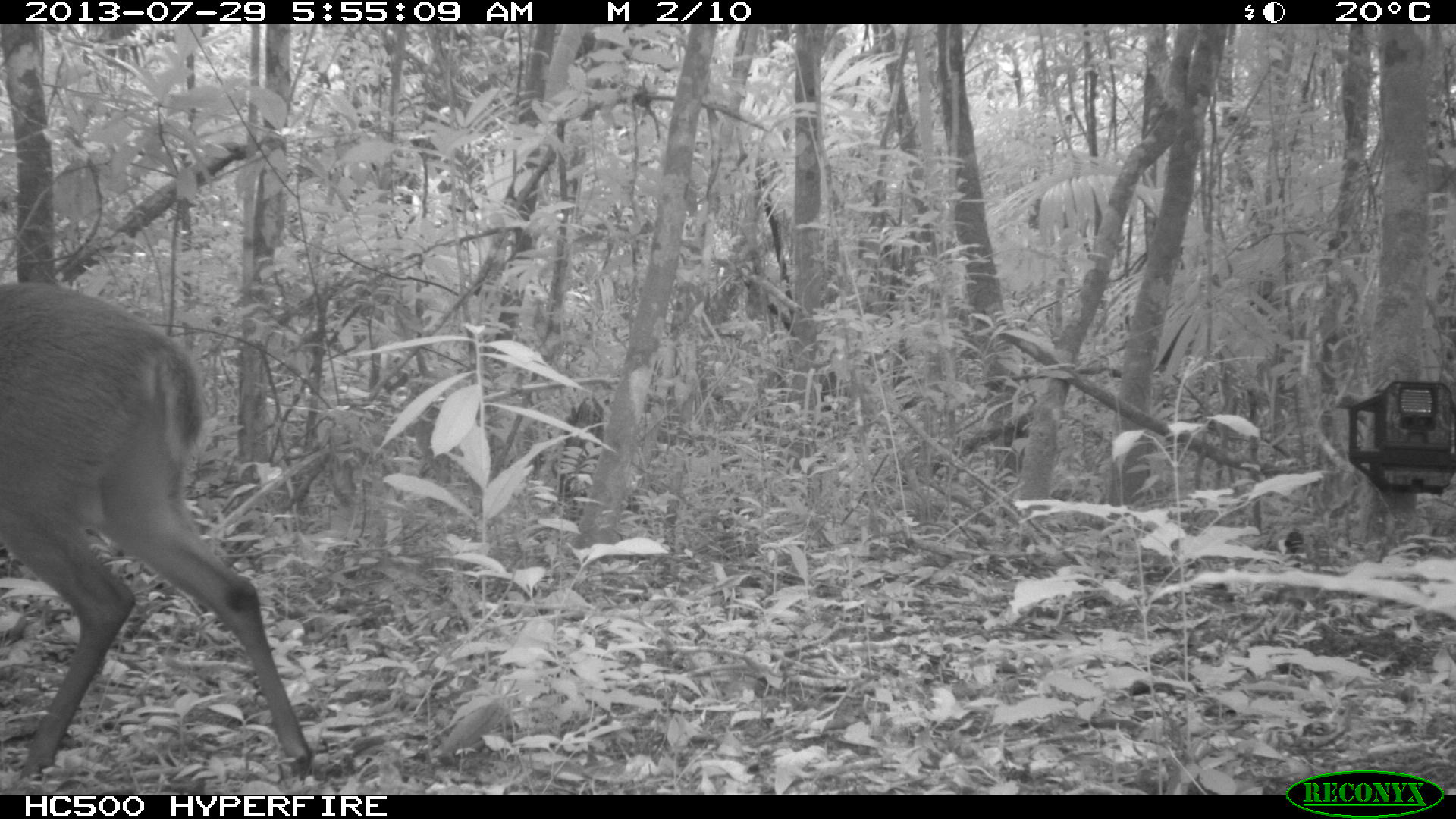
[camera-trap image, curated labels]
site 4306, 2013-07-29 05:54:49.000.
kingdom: Animalia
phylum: Chordata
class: Mammalia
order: Artiodactyla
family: Cervidae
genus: Mazama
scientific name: Mazama temama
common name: central american red brocket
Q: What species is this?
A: Mazama temama (central american red brocket).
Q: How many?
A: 1.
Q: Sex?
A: Male.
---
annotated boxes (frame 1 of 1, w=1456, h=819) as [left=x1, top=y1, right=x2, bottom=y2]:
mazama temama: [left=0, top=281, right=313, bottom=780]